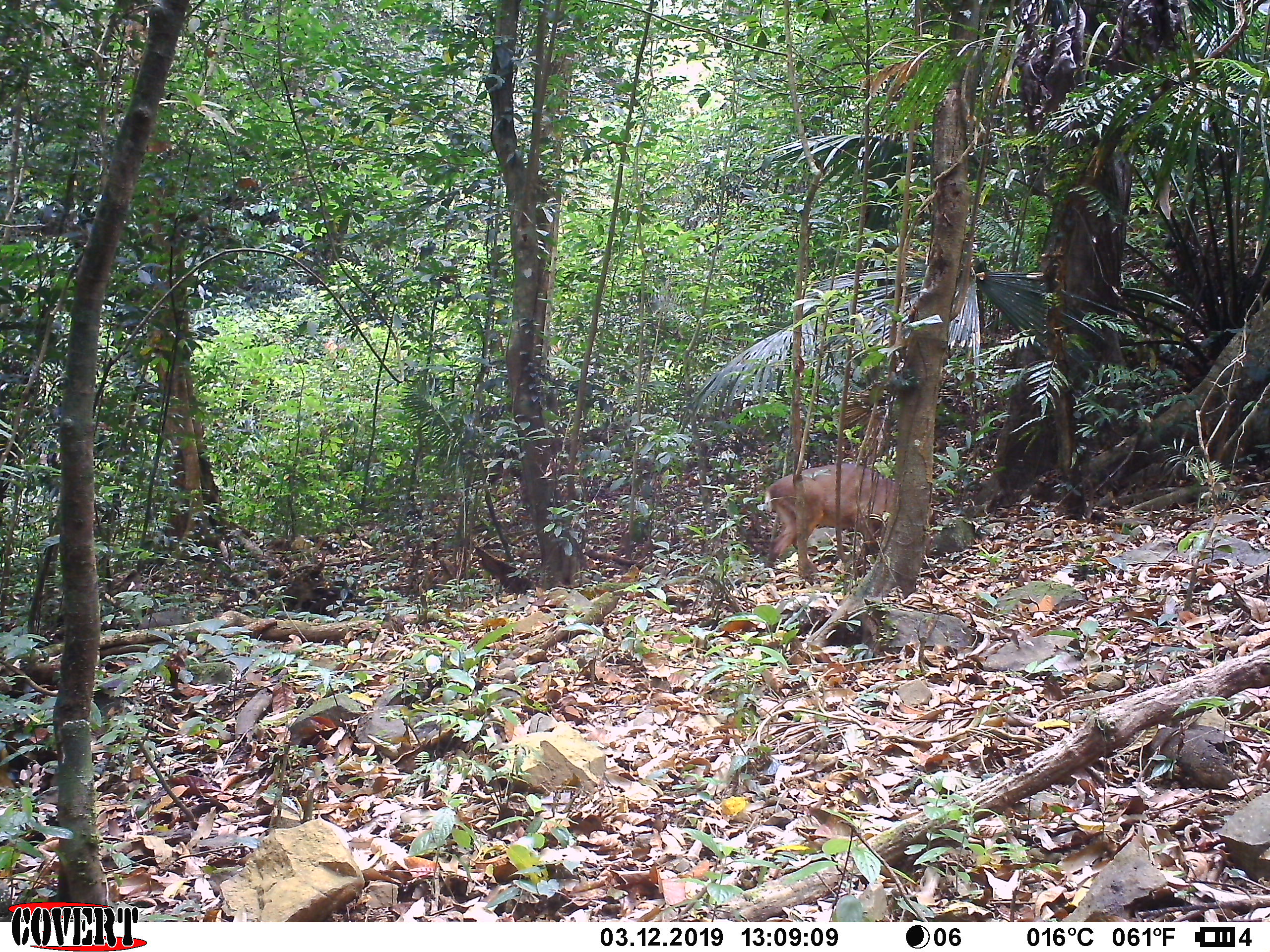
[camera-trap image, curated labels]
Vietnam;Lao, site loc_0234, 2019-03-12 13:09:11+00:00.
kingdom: Animalia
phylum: Chordata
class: Mammalia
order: Artiodactyla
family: Cervidae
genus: Muntiacus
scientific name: Muntiacus vuquangensis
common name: large-antlered muntjac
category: large antlered muntjac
Large antlered muntjac (large-antlered muntjac) (Muntiacus vuquangensis). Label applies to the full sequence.